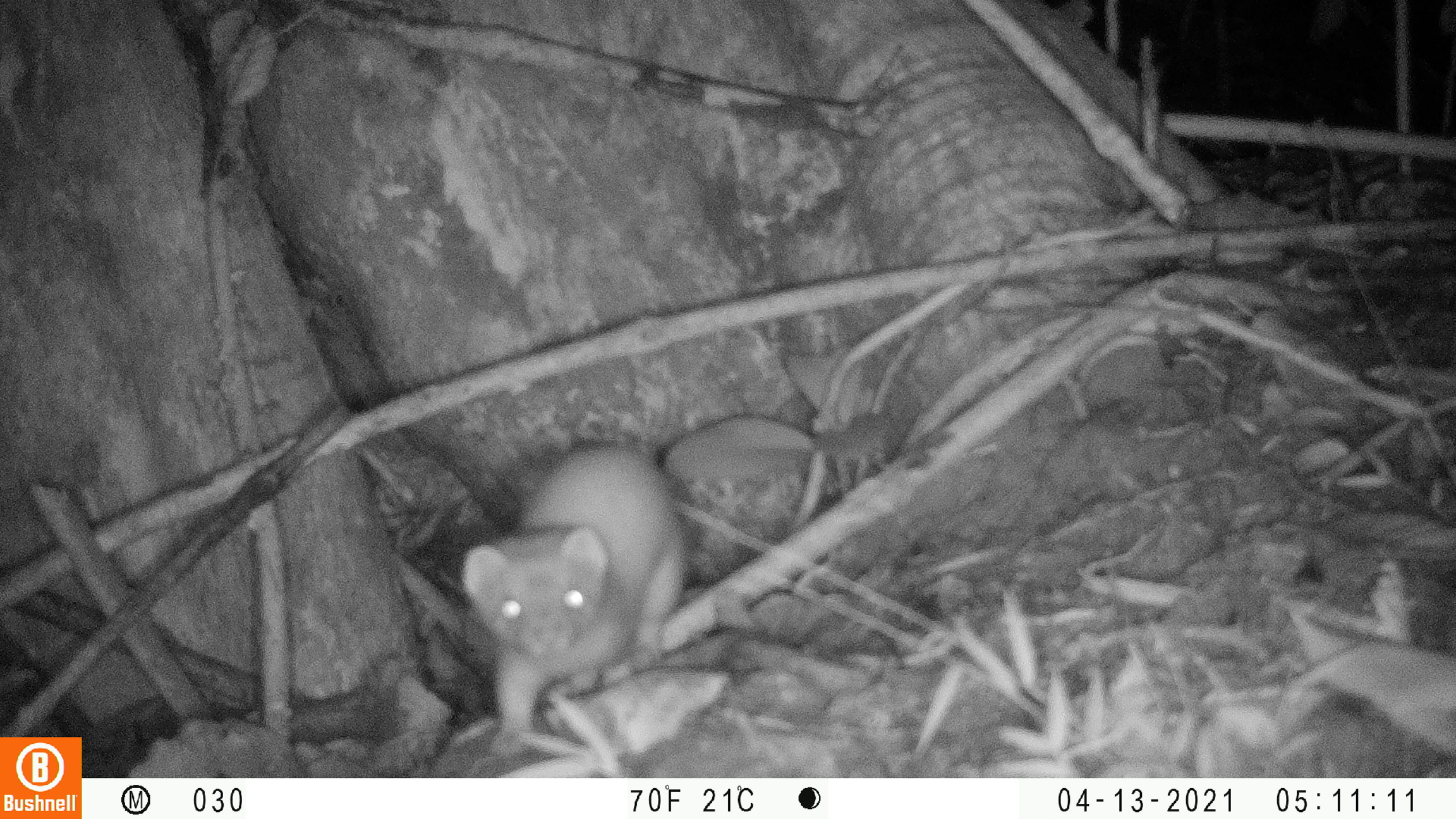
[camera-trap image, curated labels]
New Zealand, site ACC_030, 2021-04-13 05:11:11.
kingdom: Animalia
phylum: Chordata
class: Mammalia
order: Carnivora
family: Mustelidae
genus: Mustela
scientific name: Mustela erminea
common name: stoat